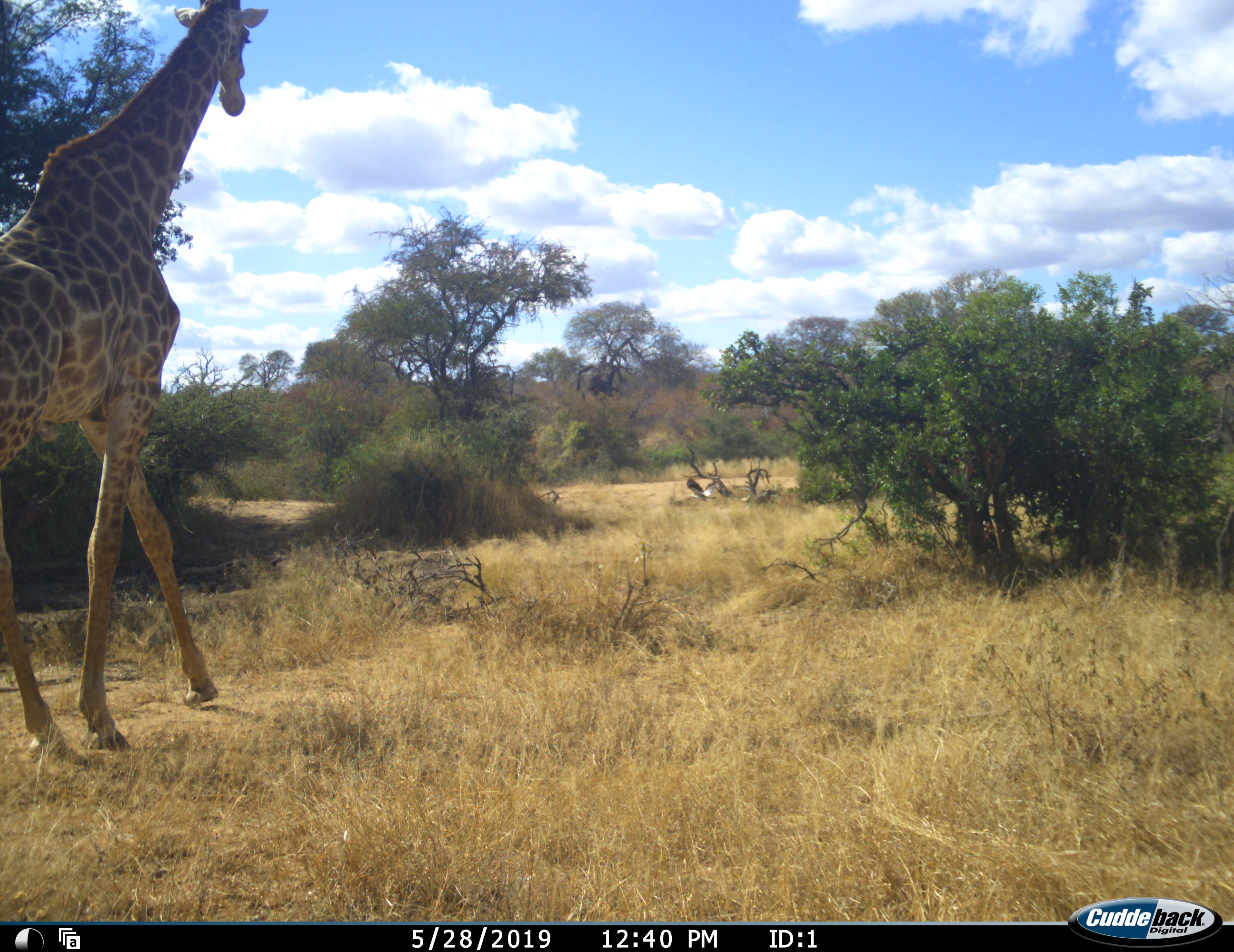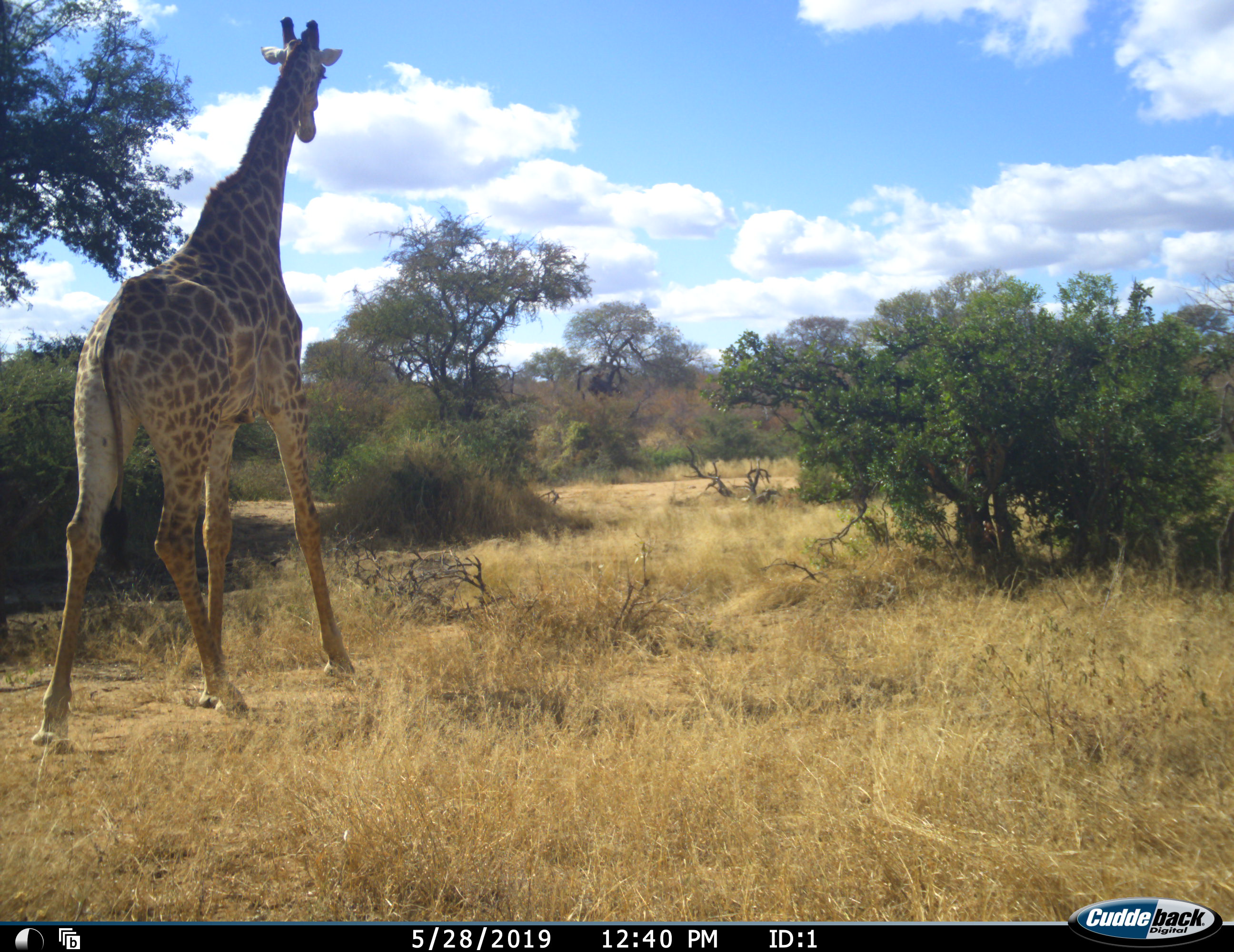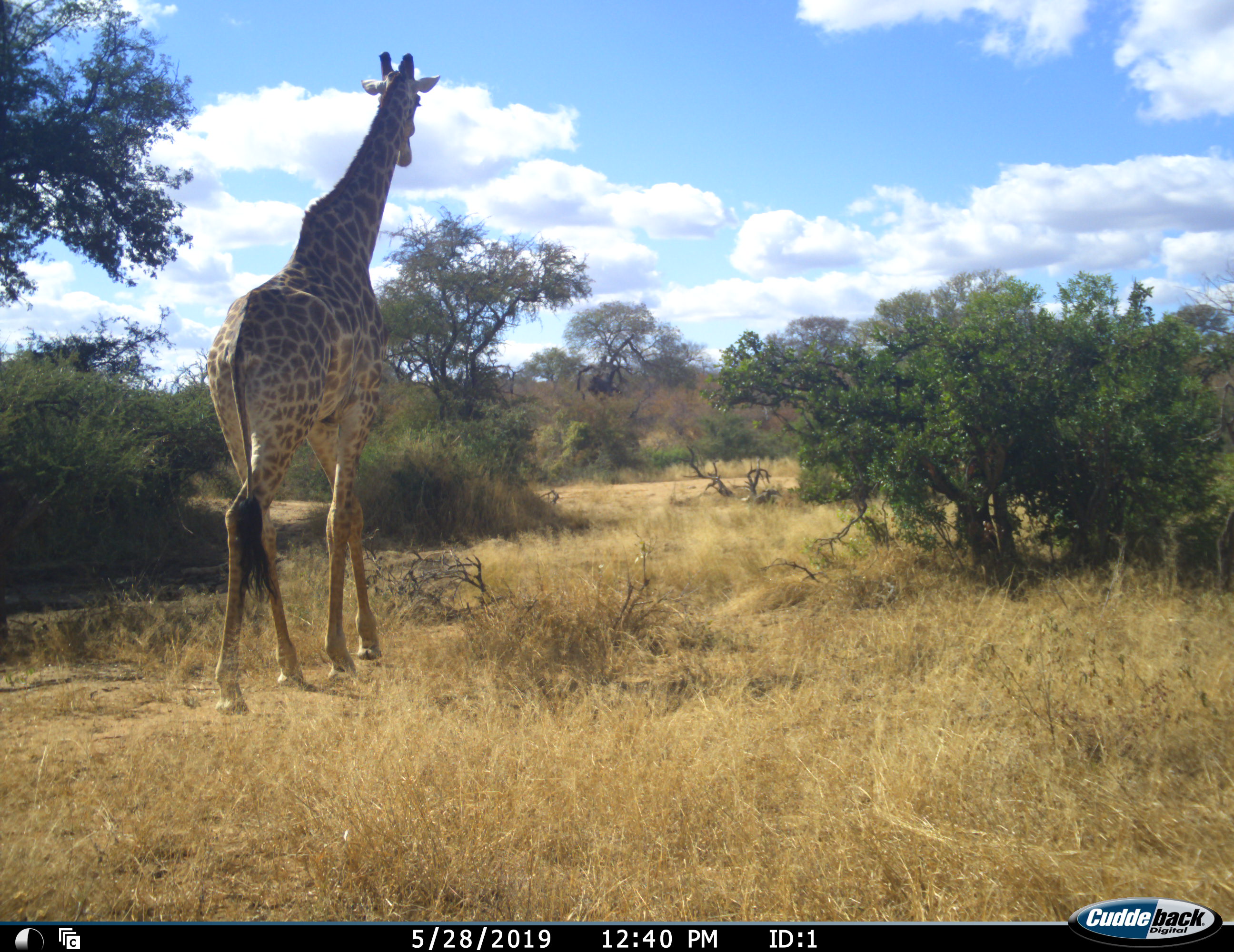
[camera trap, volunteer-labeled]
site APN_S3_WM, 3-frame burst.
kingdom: Animalia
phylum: Chordata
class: Mammalia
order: Artiodactyla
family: Giraffidae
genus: Giraffa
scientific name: Giraffa camelopardalis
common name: giraffe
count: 1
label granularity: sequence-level